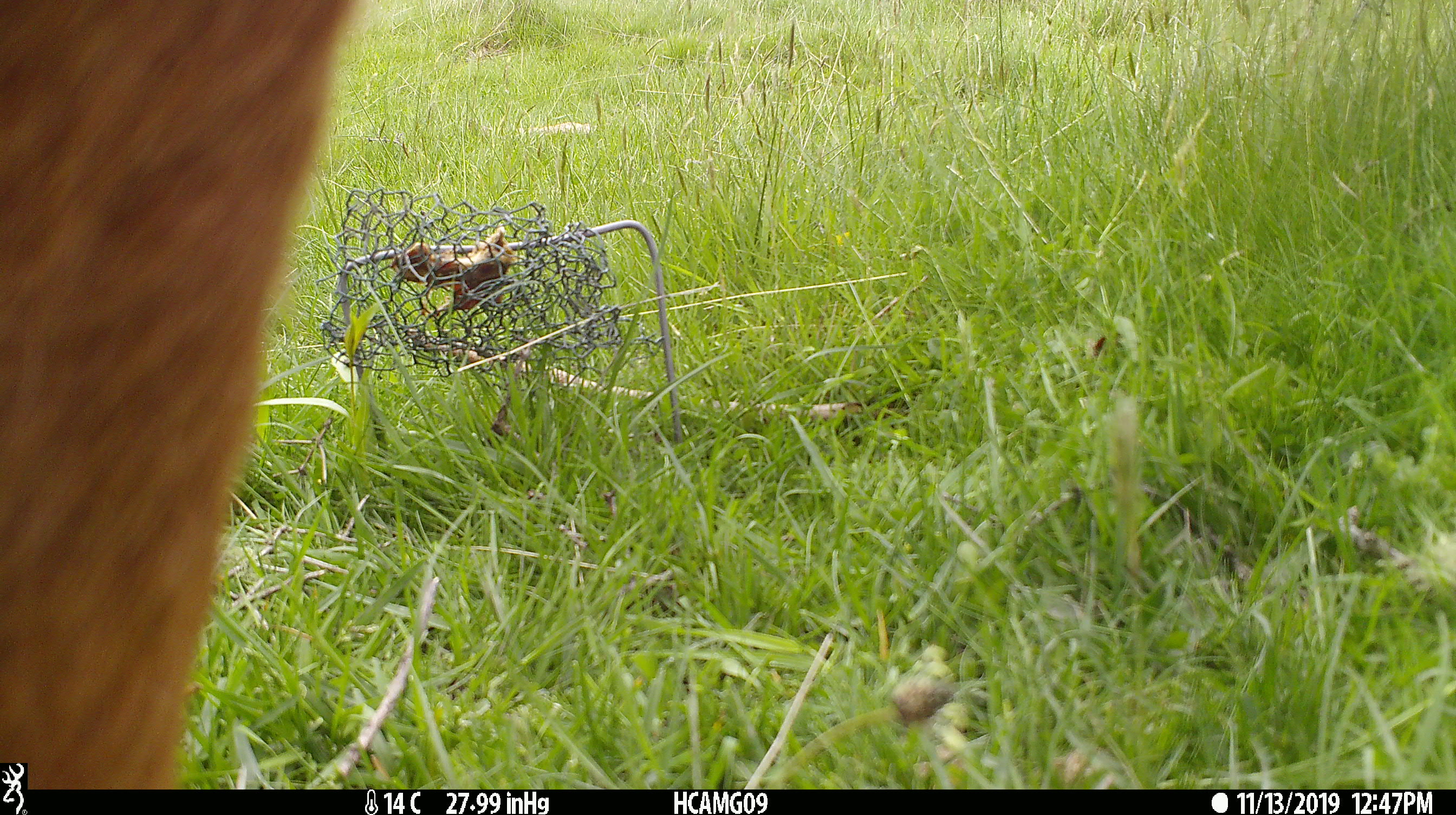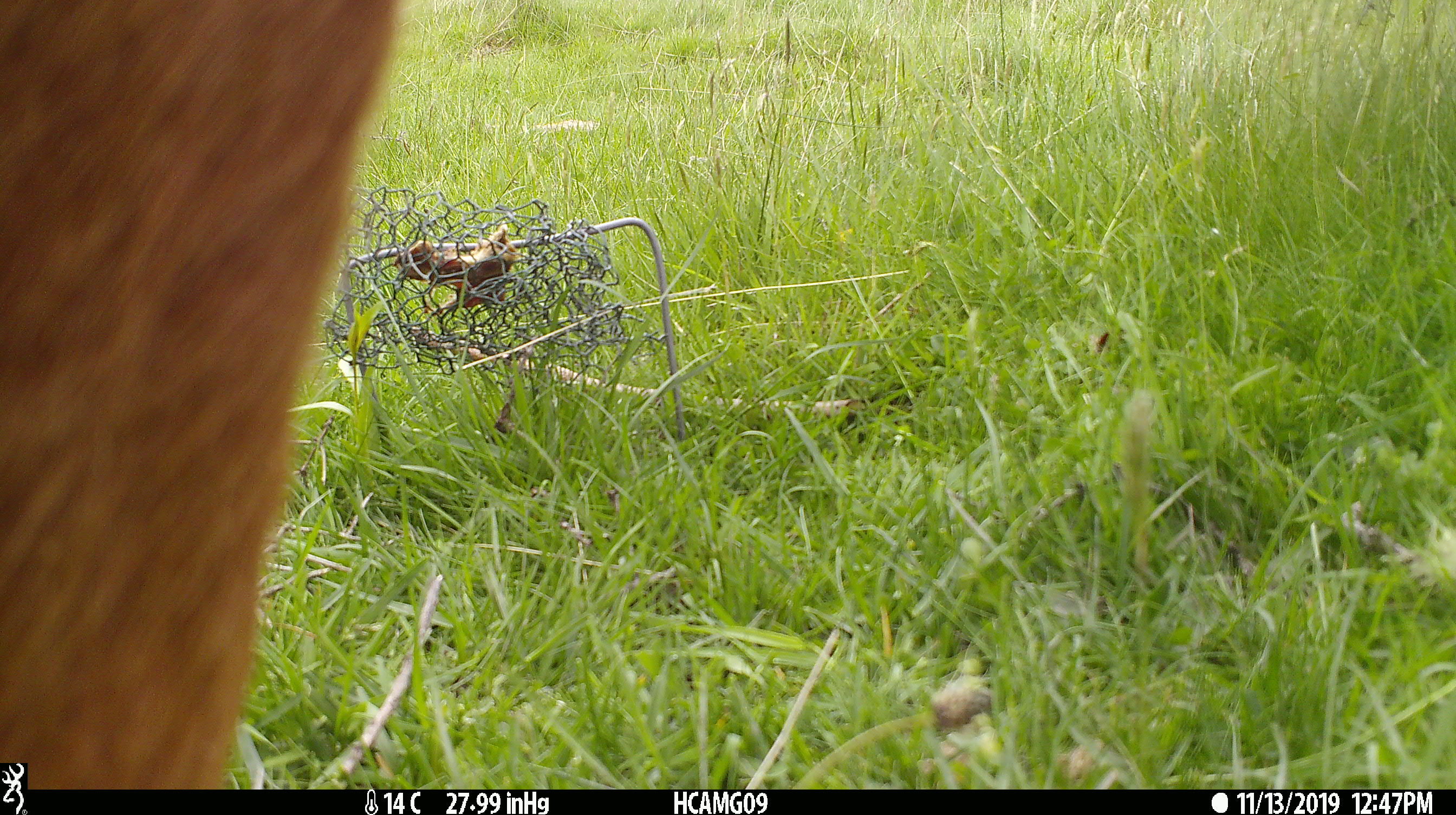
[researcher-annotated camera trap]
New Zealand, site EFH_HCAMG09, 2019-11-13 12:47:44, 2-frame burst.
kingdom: Animalia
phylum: Chordata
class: Mammalia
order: Artiodactyla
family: Bovidae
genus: Bos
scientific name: Bos taurus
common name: domestic cow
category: cow